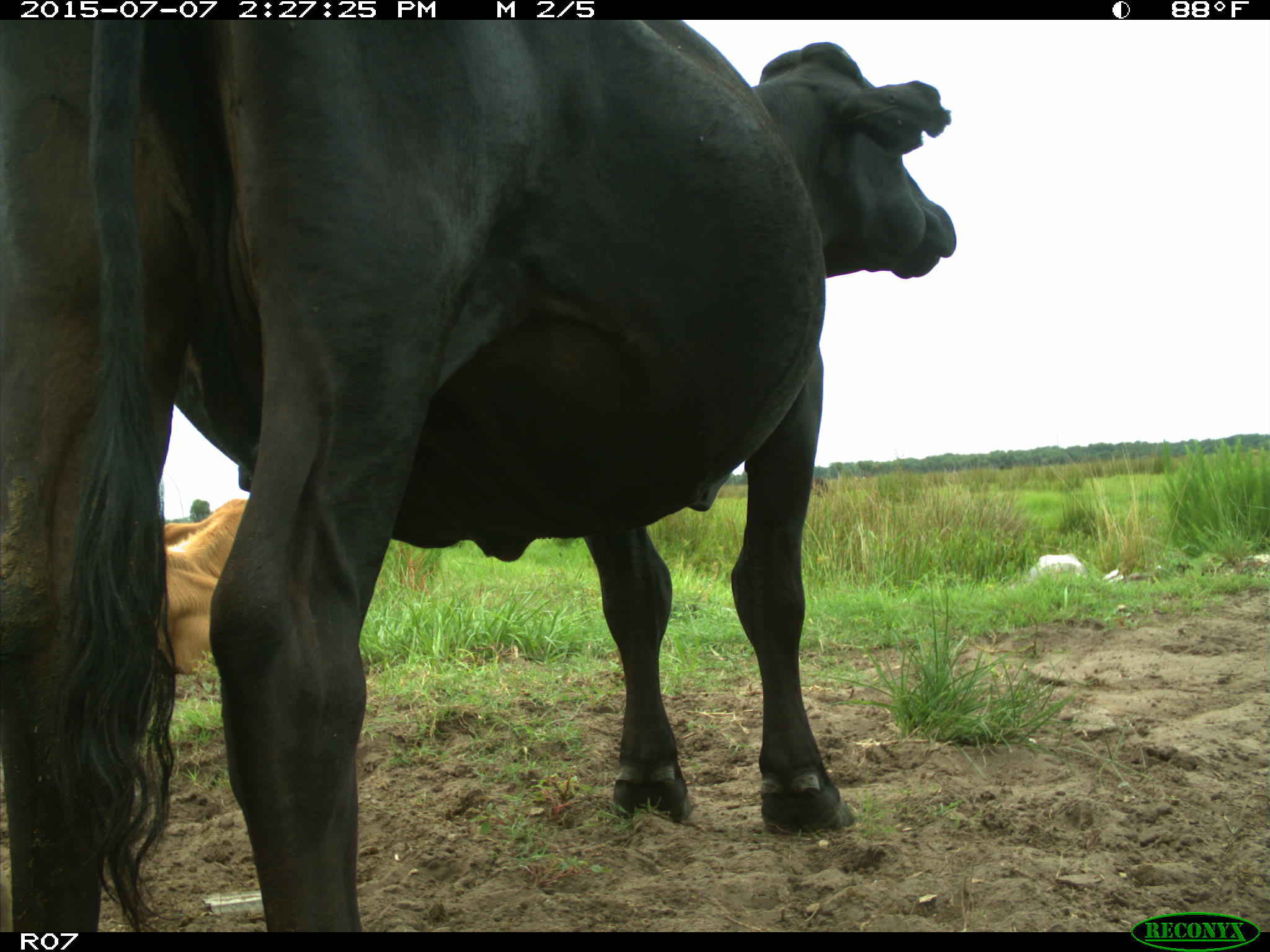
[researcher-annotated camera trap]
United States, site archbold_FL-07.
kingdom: Animalia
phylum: Chordata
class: Mammalia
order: Artiodactyla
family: Bovidae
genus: Bos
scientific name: Bos taurus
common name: domestic cow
Bos taurus (domestic cow).